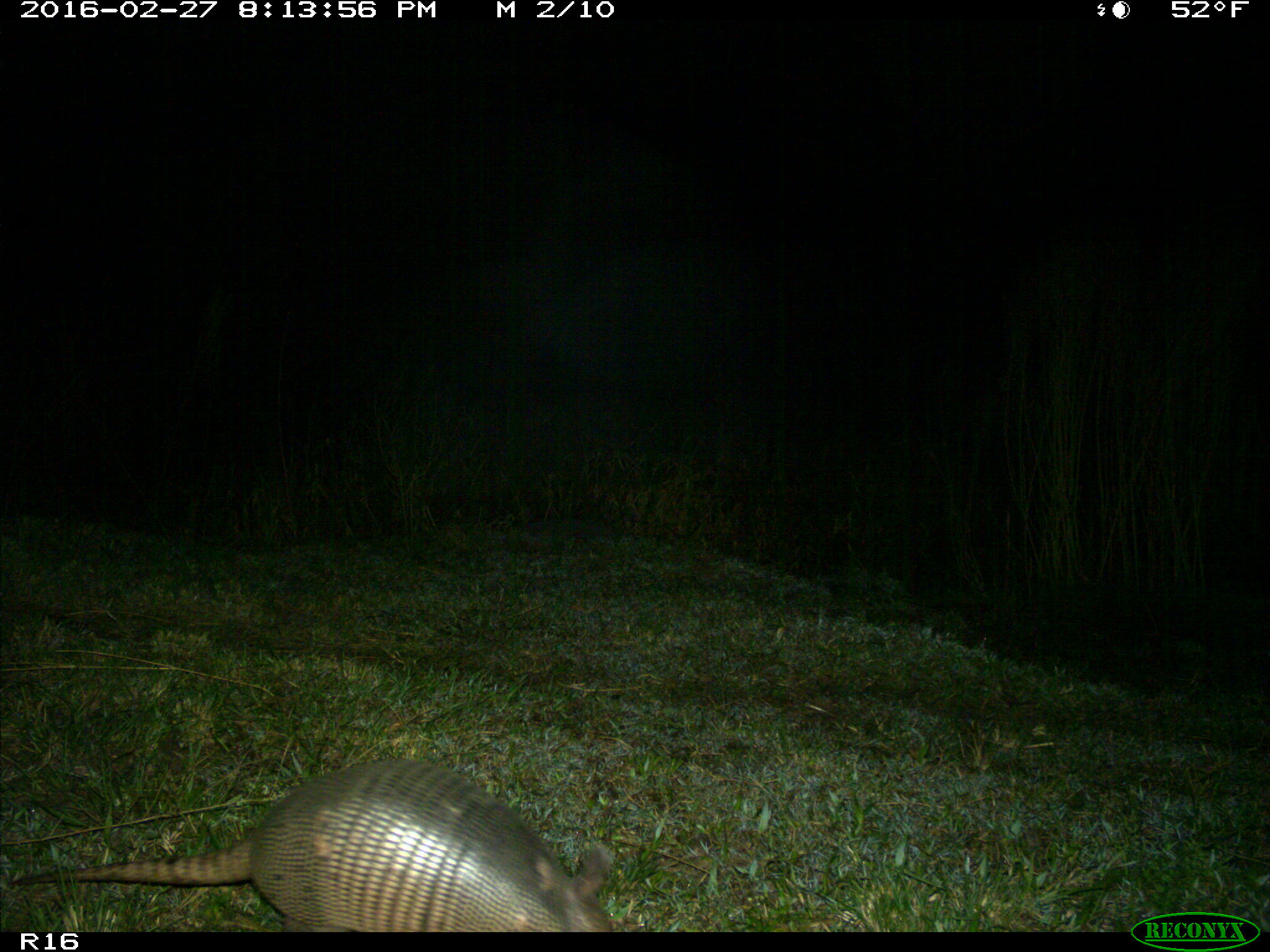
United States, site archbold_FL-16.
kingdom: Animalia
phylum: Chordata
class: Mammalia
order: Cingulata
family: Dasypodidae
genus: Dasypus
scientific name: Dasypus novemcinctus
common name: nine-banded armadillo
Dasypus novemcinctus (nine-banded armadillo).